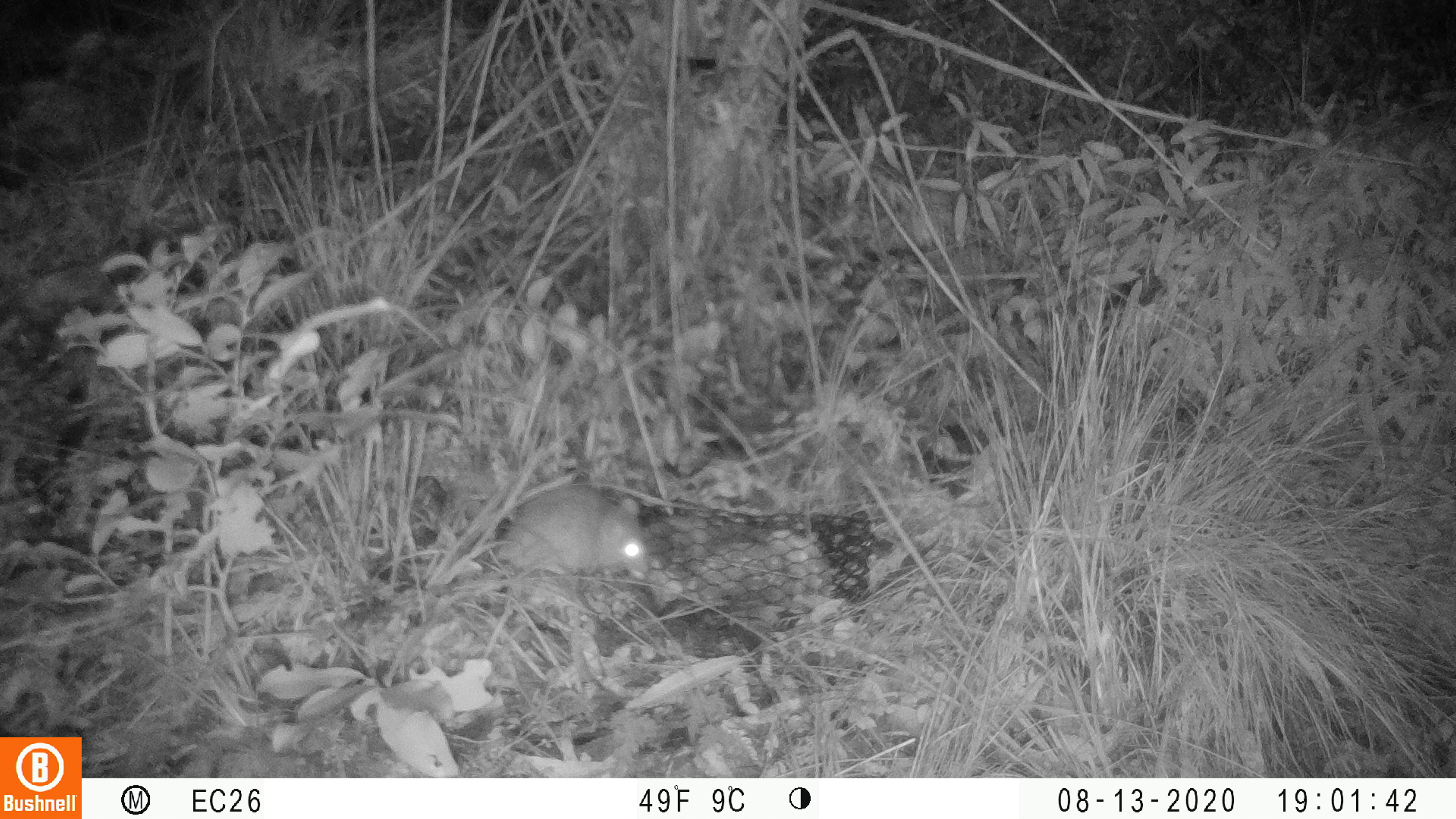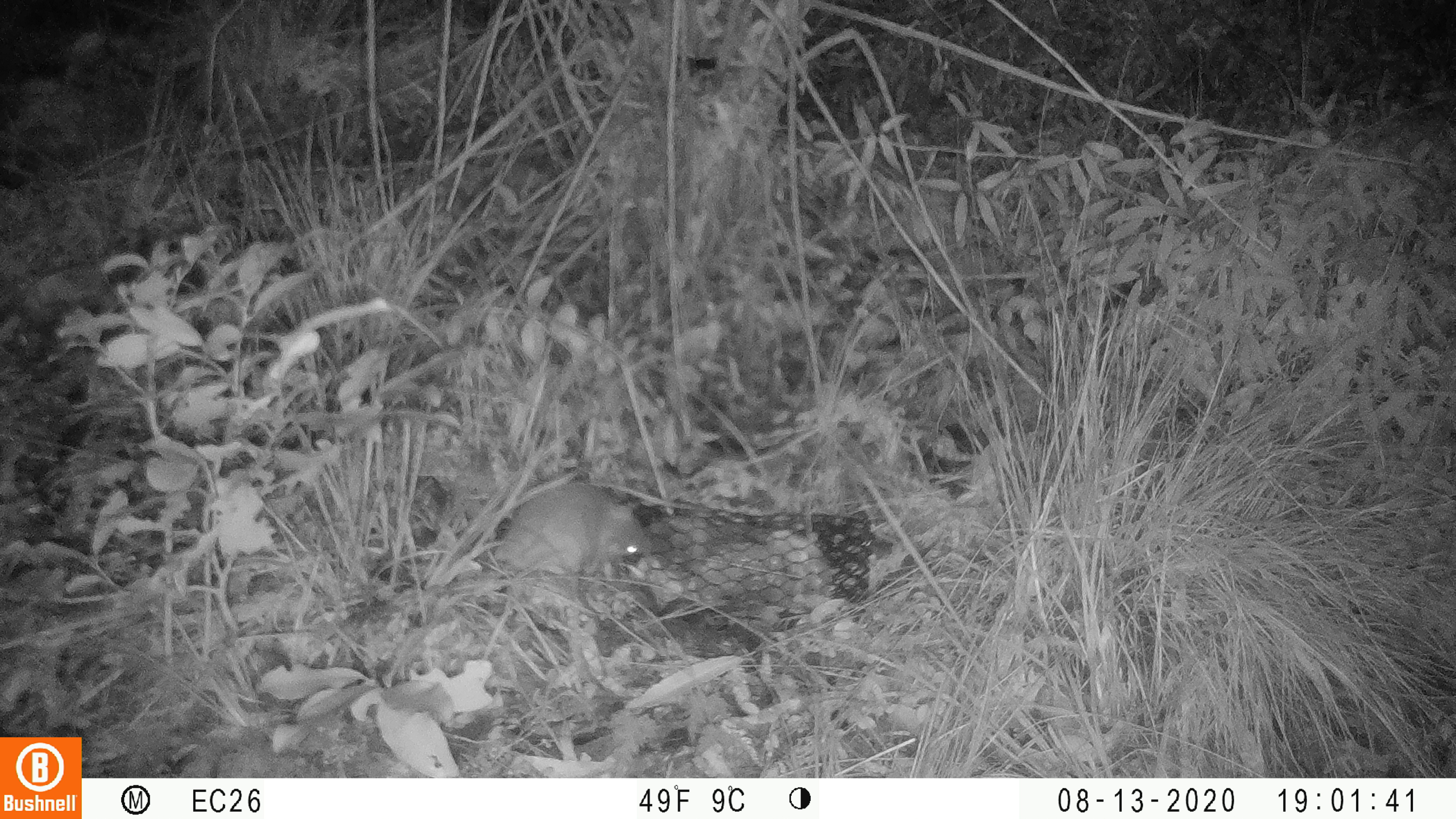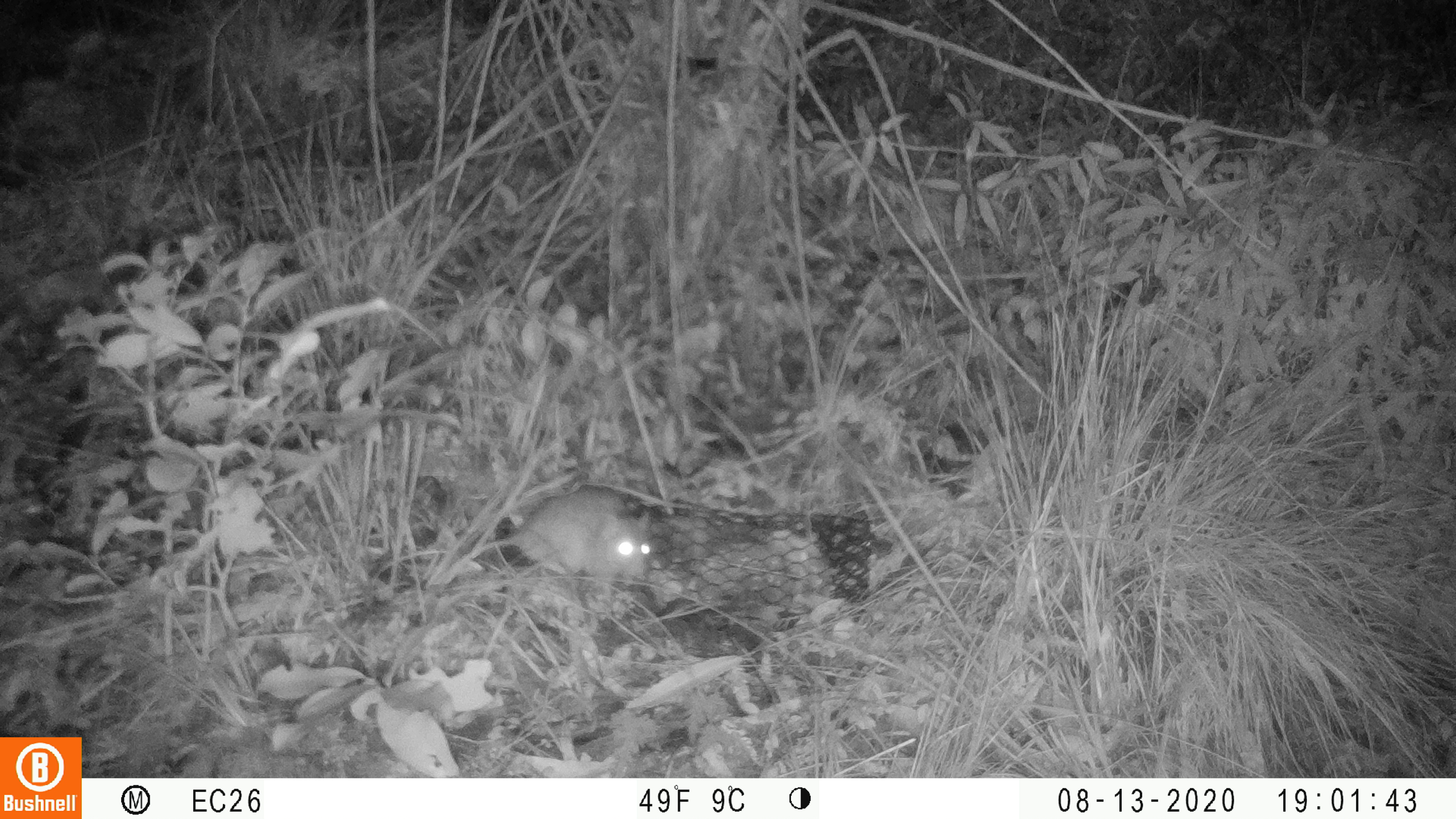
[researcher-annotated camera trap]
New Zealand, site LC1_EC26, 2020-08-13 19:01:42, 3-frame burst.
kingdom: Animalia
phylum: Chordata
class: Mammalia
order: Rodentia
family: Muridae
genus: Rattus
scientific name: Rattus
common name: rat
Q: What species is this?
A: Rat (Rattus).